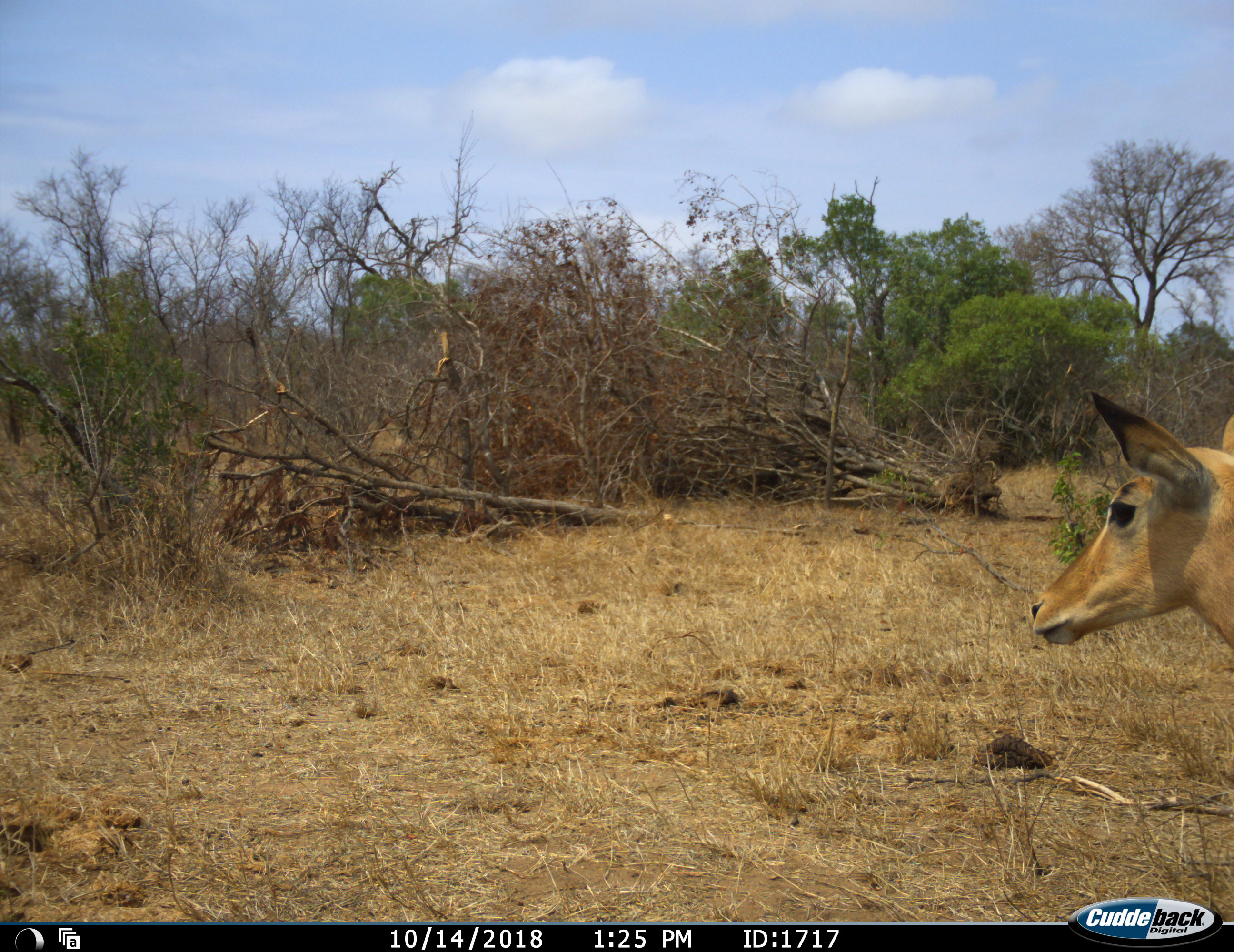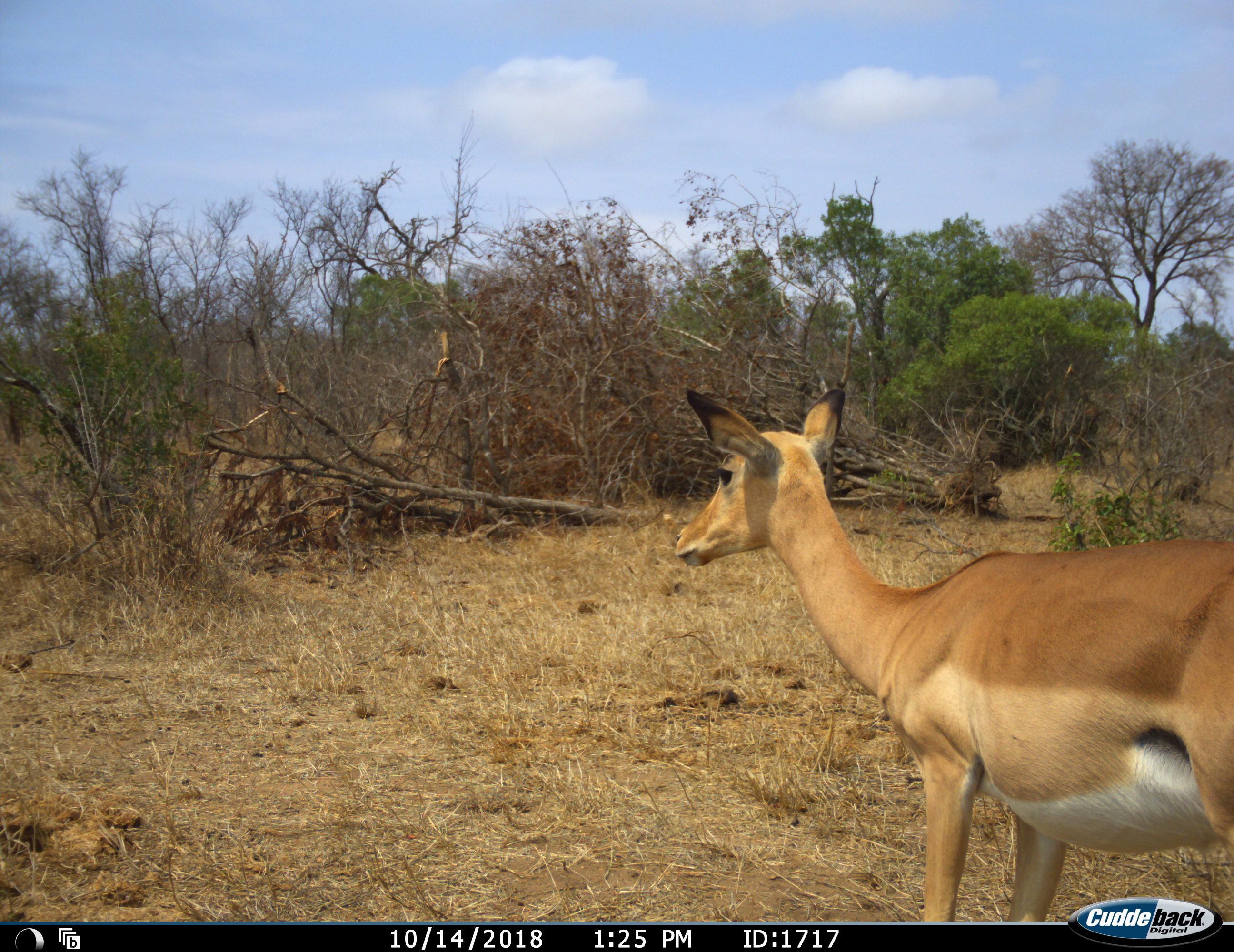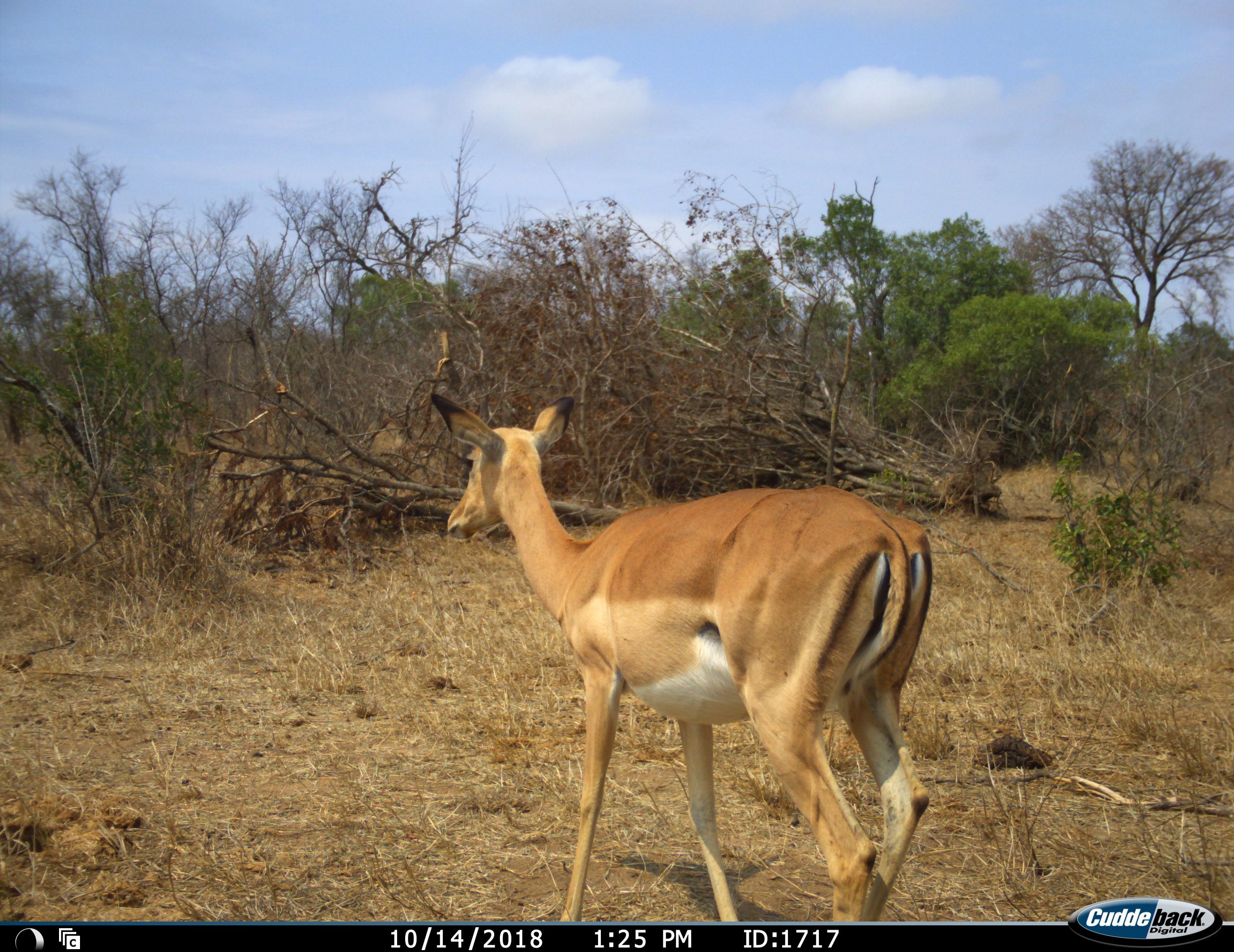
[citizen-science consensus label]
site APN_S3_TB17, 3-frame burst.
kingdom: Animalia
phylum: Chordata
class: Mammalia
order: Artiodactyla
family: Bovidae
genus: Aepyceros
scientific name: Aepyceros melampus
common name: impala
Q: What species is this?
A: Impala (Aepyceros melampus).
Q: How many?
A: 1.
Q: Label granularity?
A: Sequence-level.